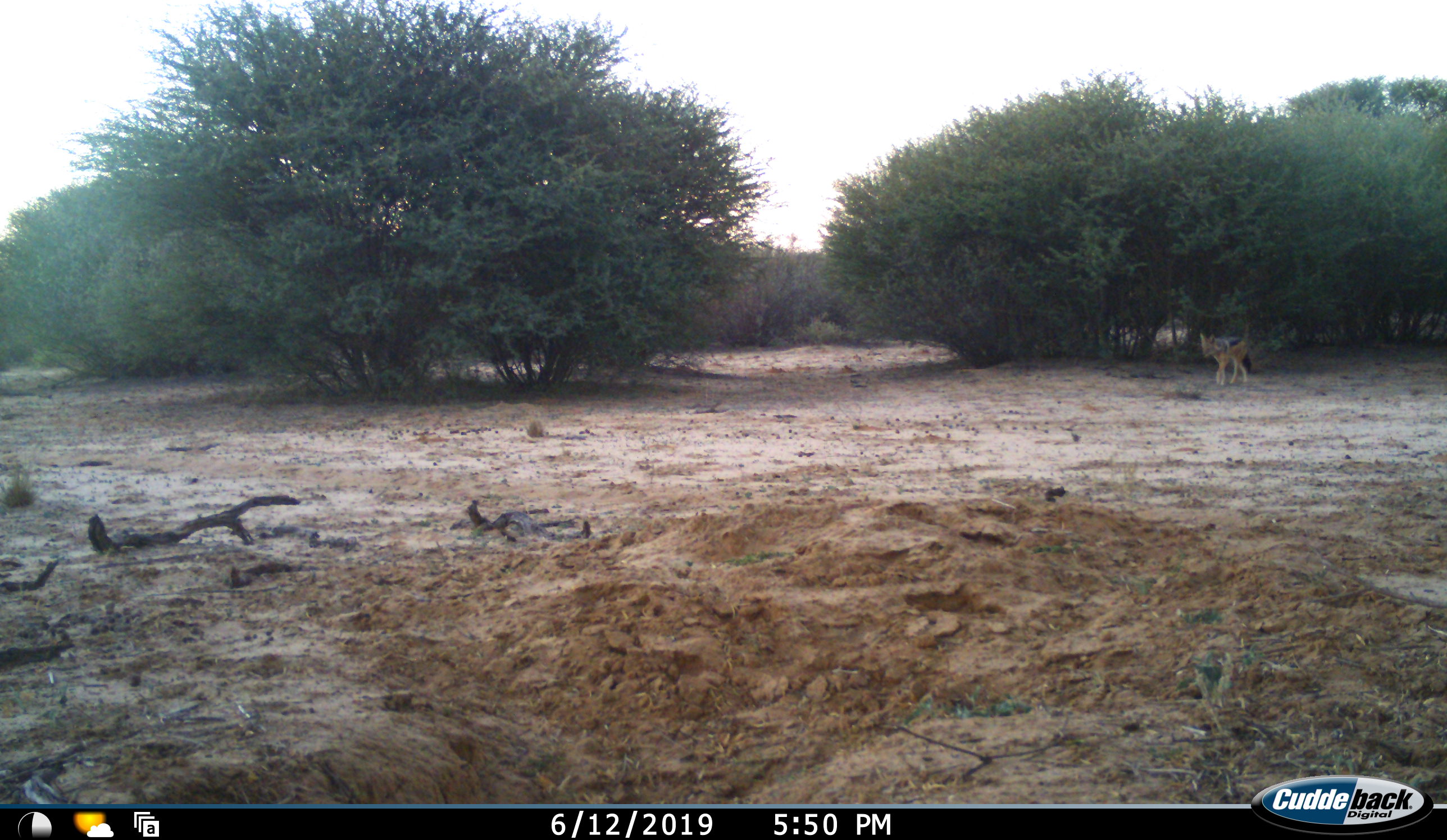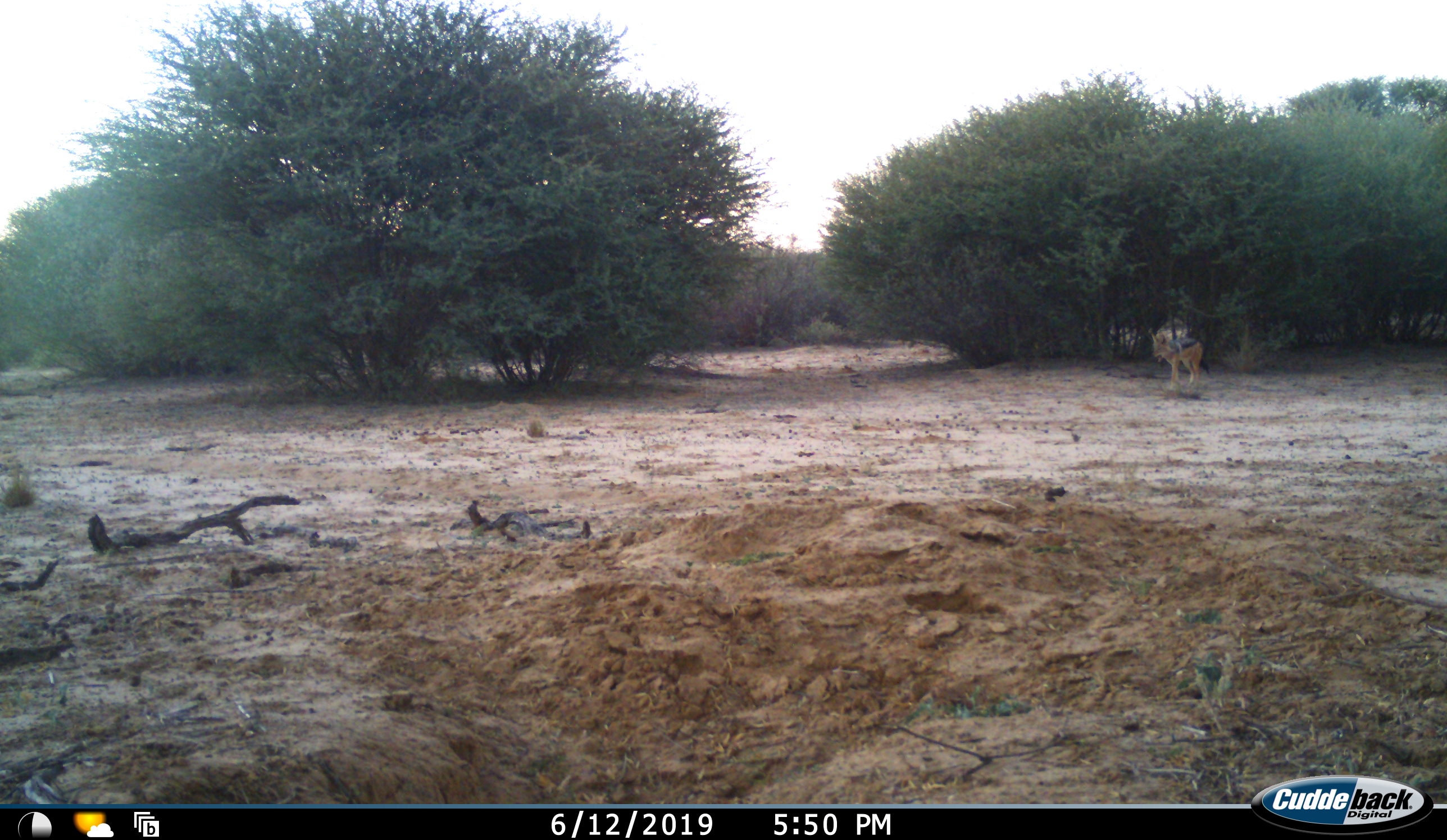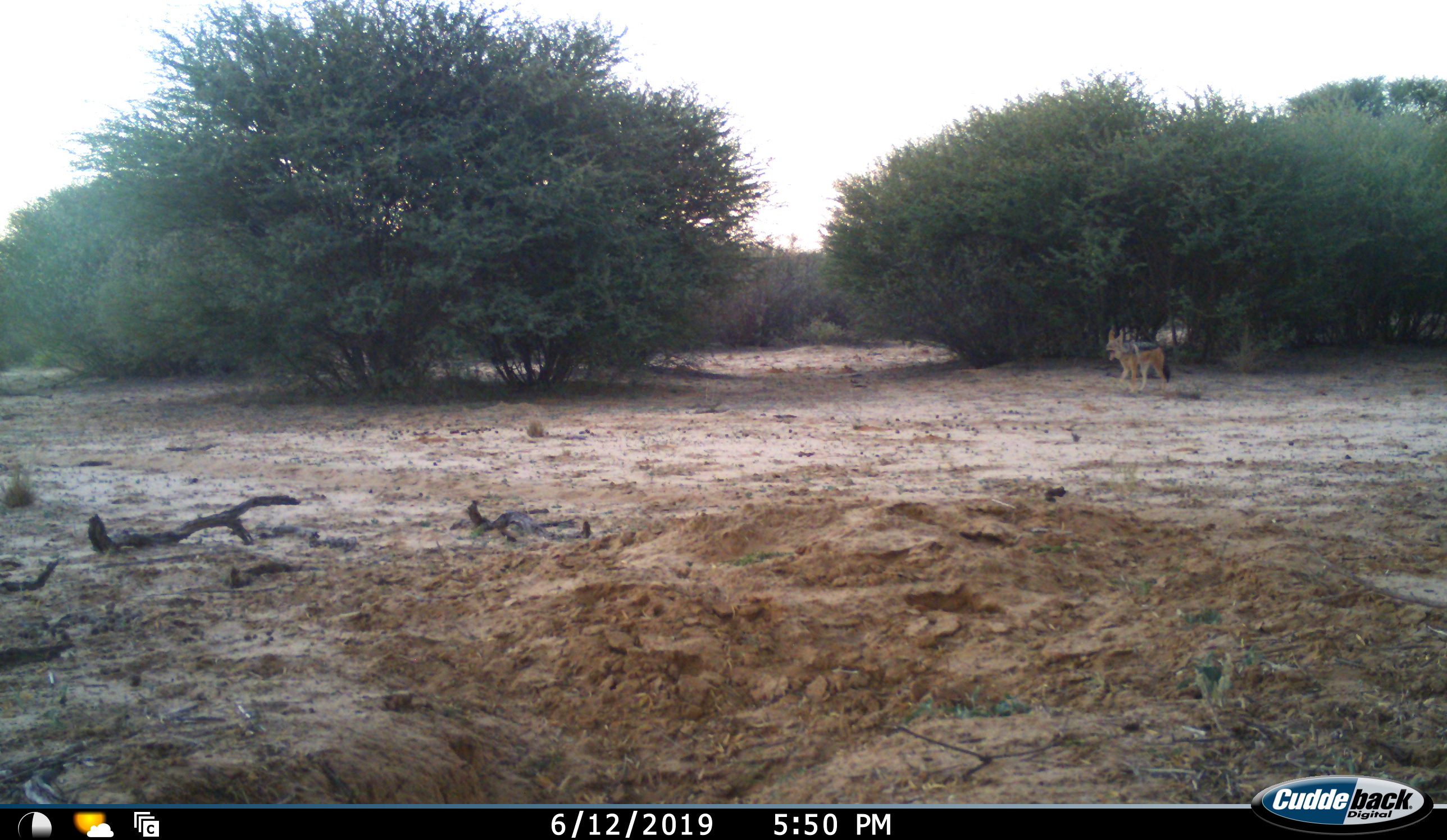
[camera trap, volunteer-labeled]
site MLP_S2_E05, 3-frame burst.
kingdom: Animalia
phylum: Chordata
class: Mammalia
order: Carnivora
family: Canidae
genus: Lupulella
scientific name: Lupulella mesomelas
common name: black-backed jackal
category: jackalblackbacked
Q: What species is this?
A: Jackalblackbacked (black-backed jackal) (Lupulella mesomelas).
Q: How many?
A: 1.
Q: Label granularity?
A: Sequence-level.